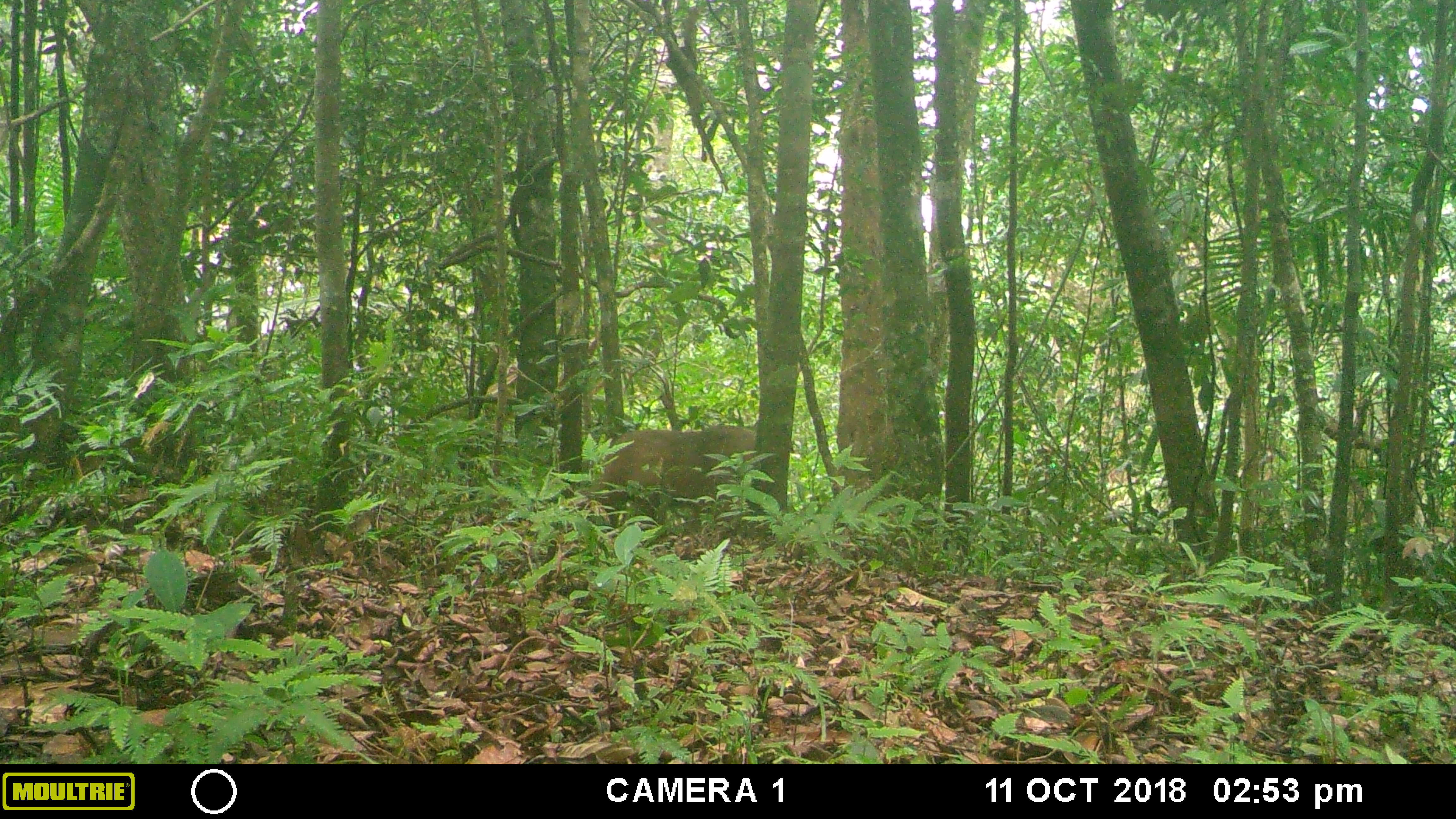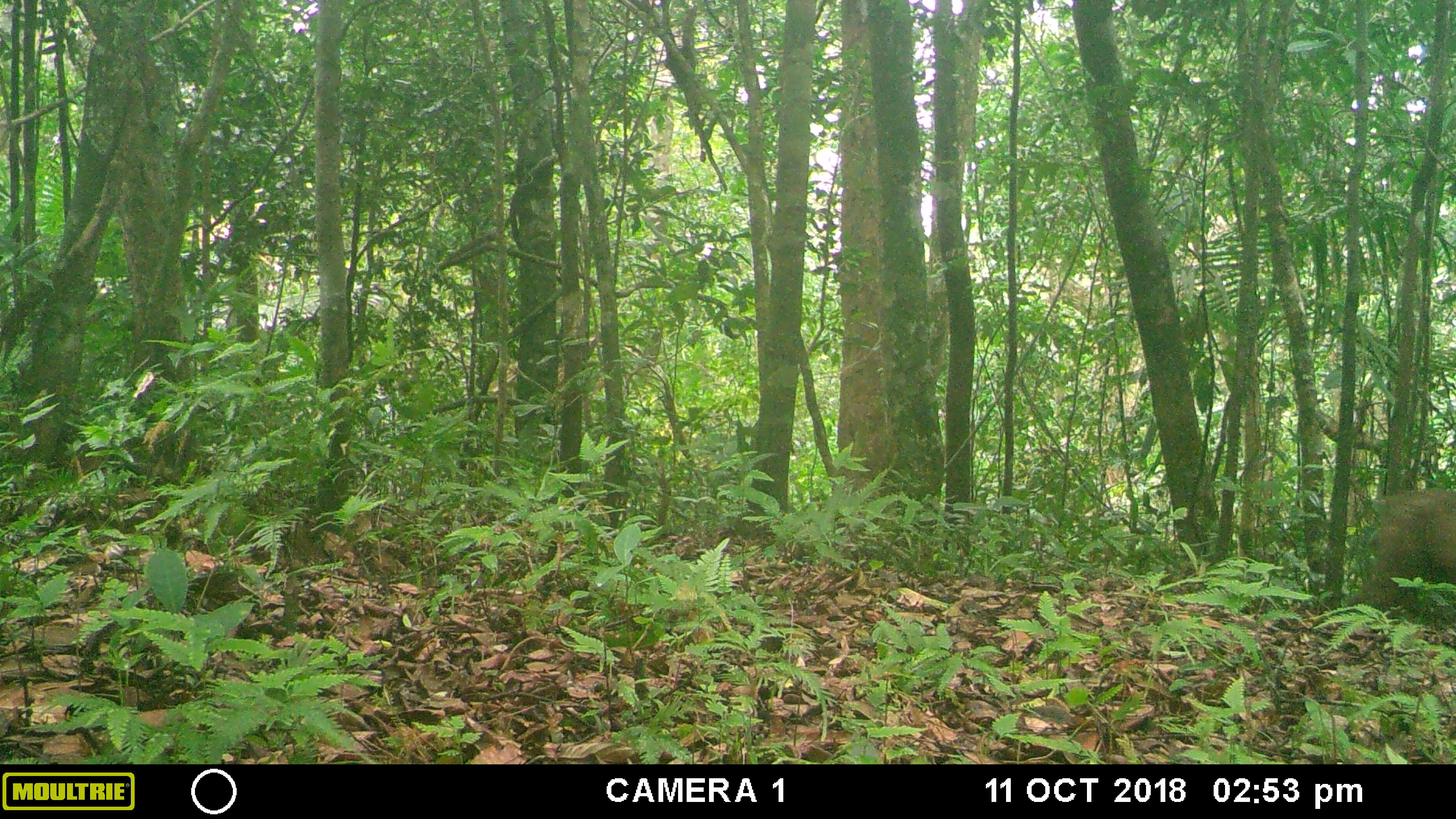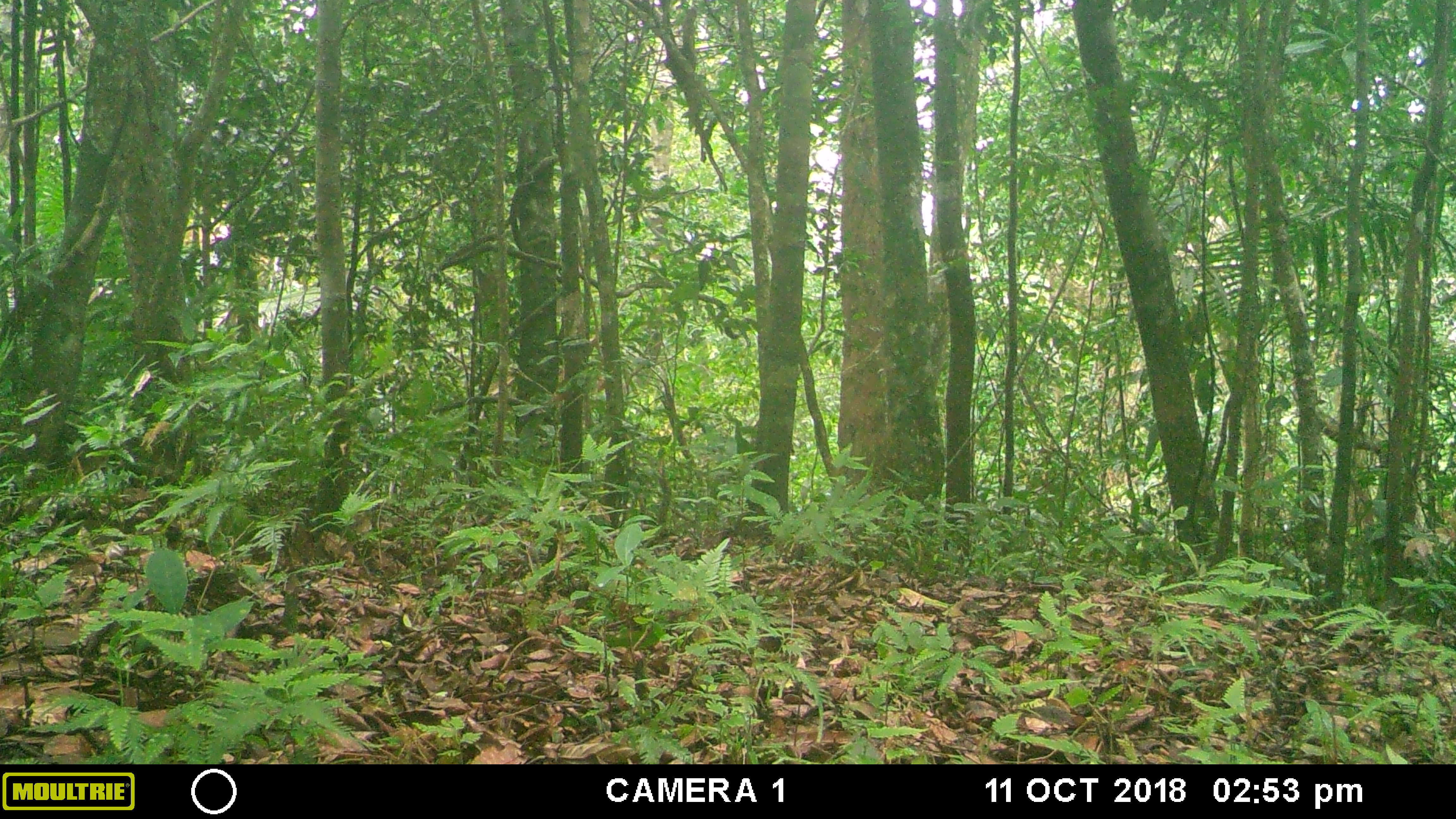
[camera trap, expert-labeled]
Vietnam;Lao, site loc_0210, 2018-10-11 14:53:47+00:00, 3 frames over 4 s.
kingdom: Animalia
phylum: Chordata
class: Mammalia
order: Primates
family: Cercopithecidae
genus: Macaca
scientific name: Macaca arctoides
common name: stump-tailed macaque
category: stump tailed macaque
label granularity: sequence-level